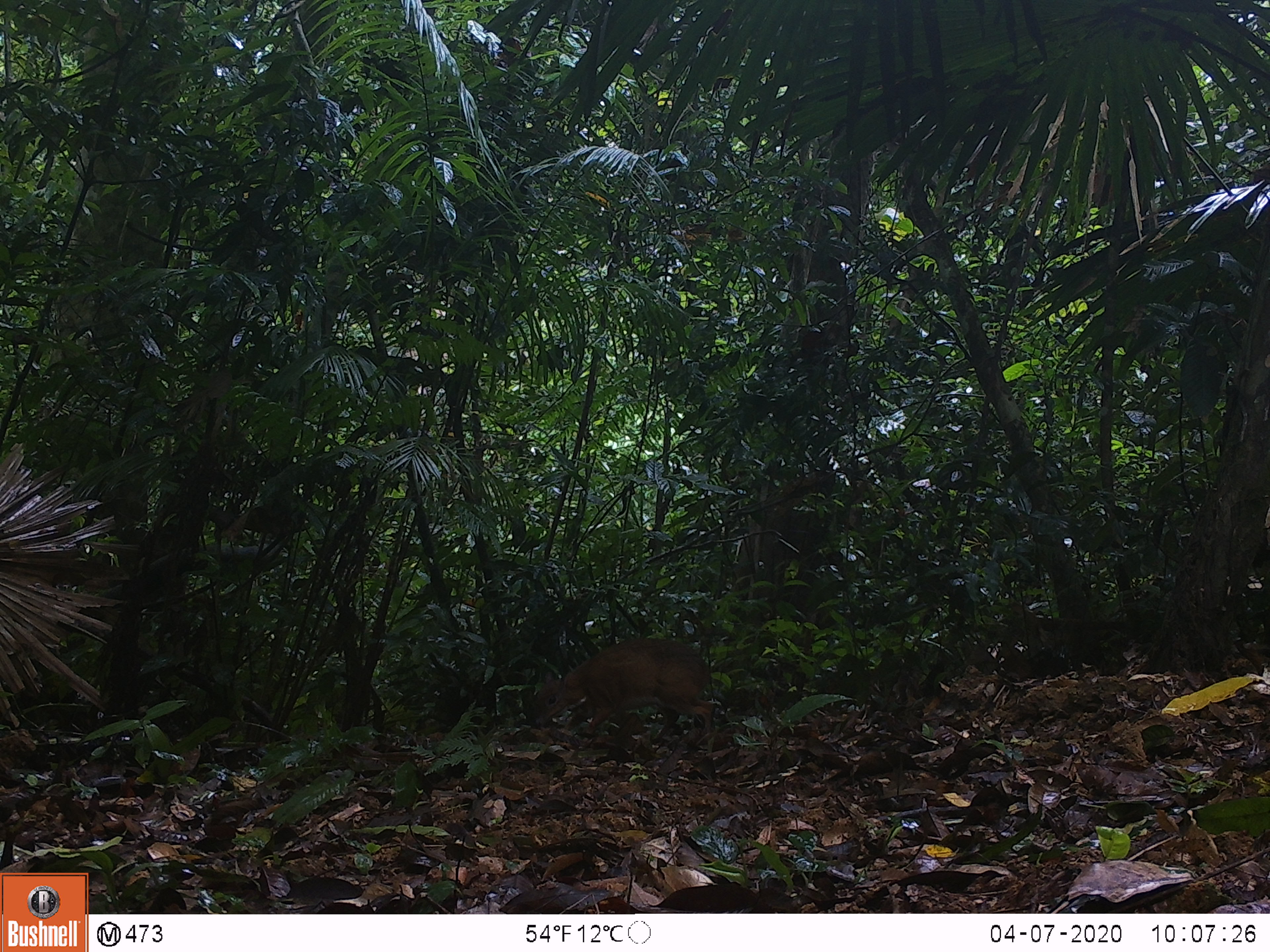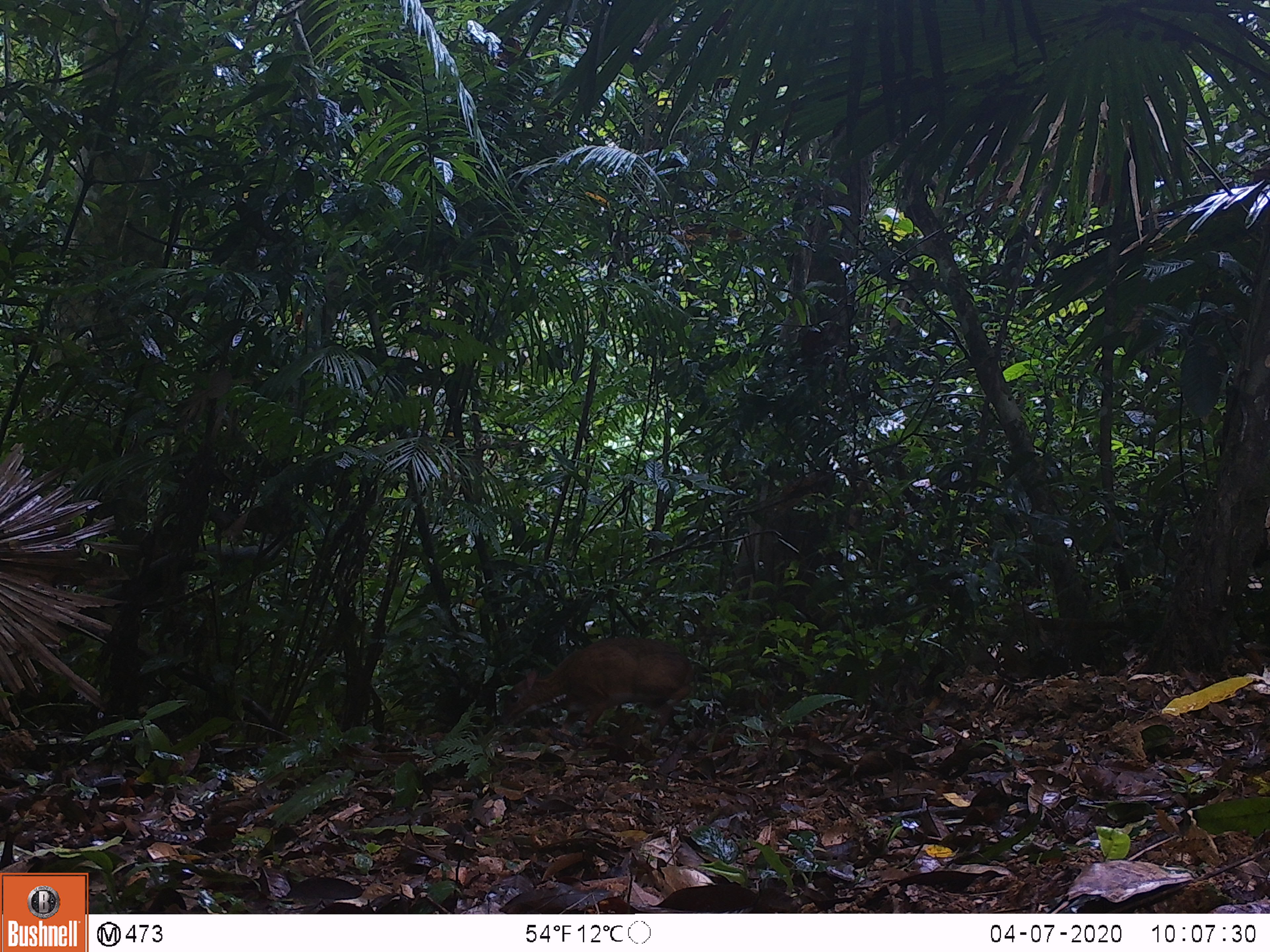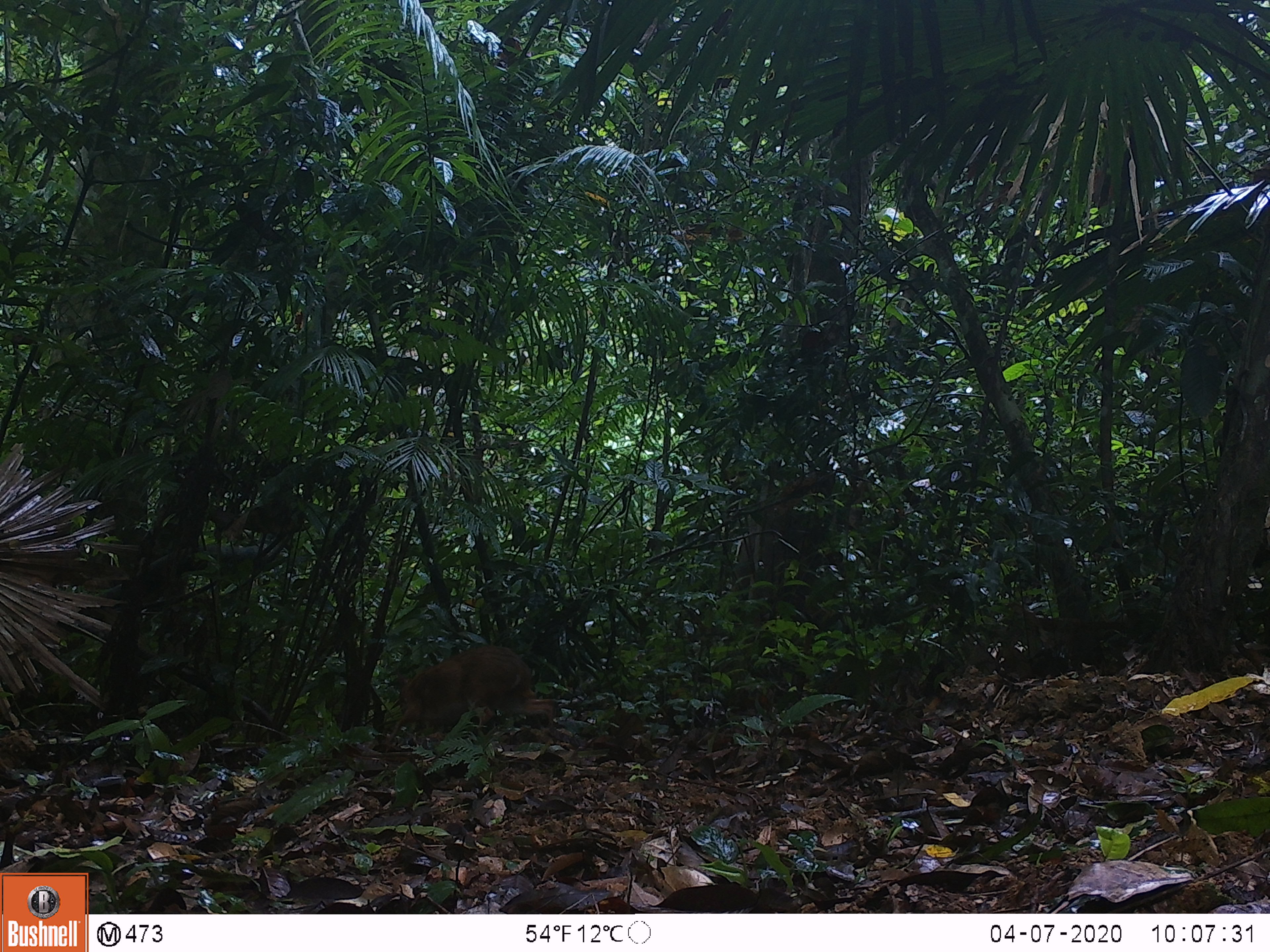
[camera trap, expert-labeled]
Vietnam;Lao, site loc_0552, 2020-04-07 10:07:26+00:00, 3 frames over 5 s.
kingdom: Animalia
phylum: Chordata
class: Mammalia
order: Artiodactyla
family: Tragulidae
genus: Moschiola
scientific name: Moschiola meminna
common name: chevrotain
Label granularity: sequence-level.